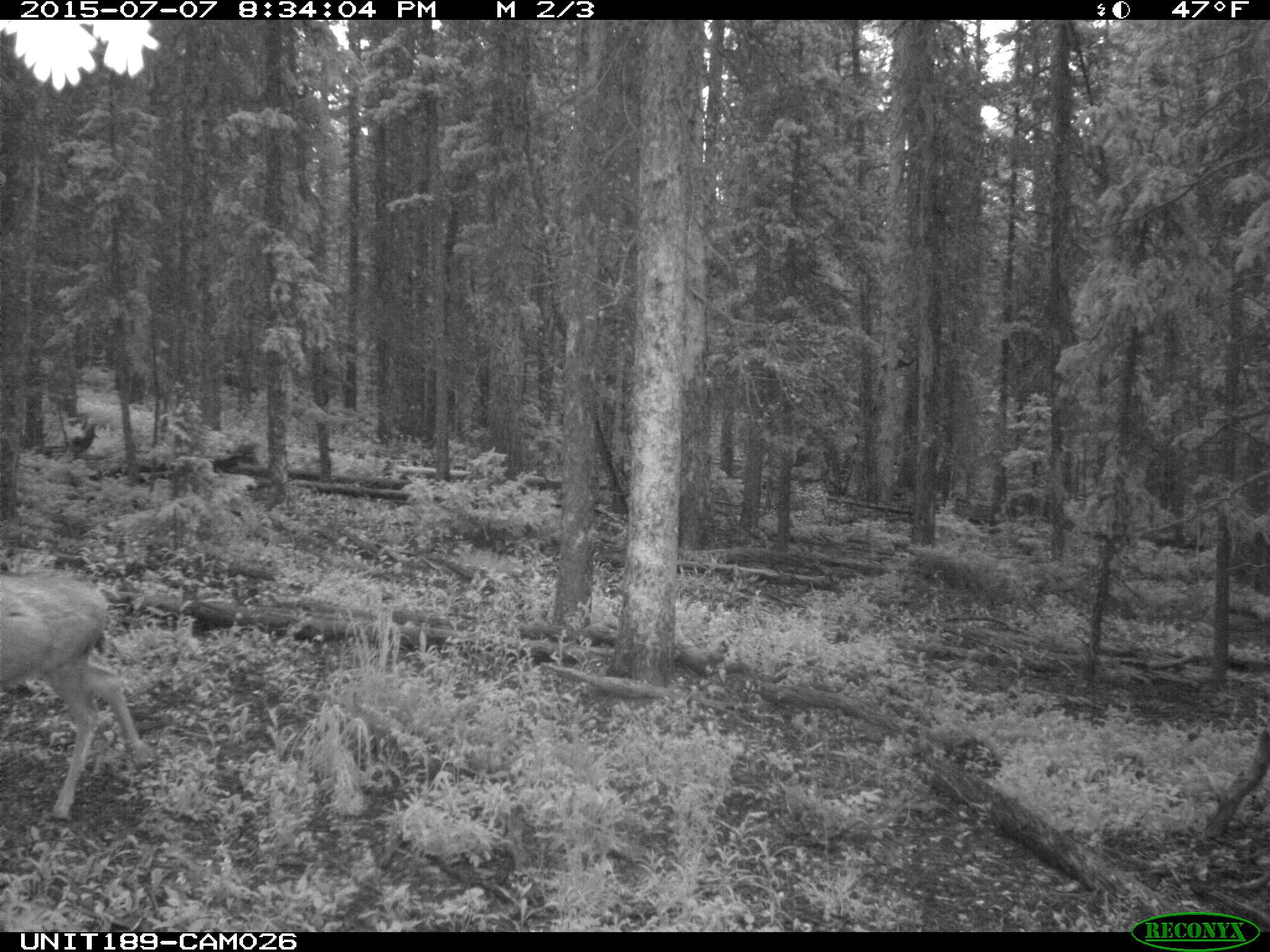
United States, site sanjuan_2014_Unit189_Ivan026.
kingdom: Animalia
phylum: Chordata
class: Mammalia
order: Artiodactyla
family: Cervidae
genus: Odocoileus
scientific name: Odocoileus hemionus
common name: mule deer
Odocoileus hemionus (mule deer).